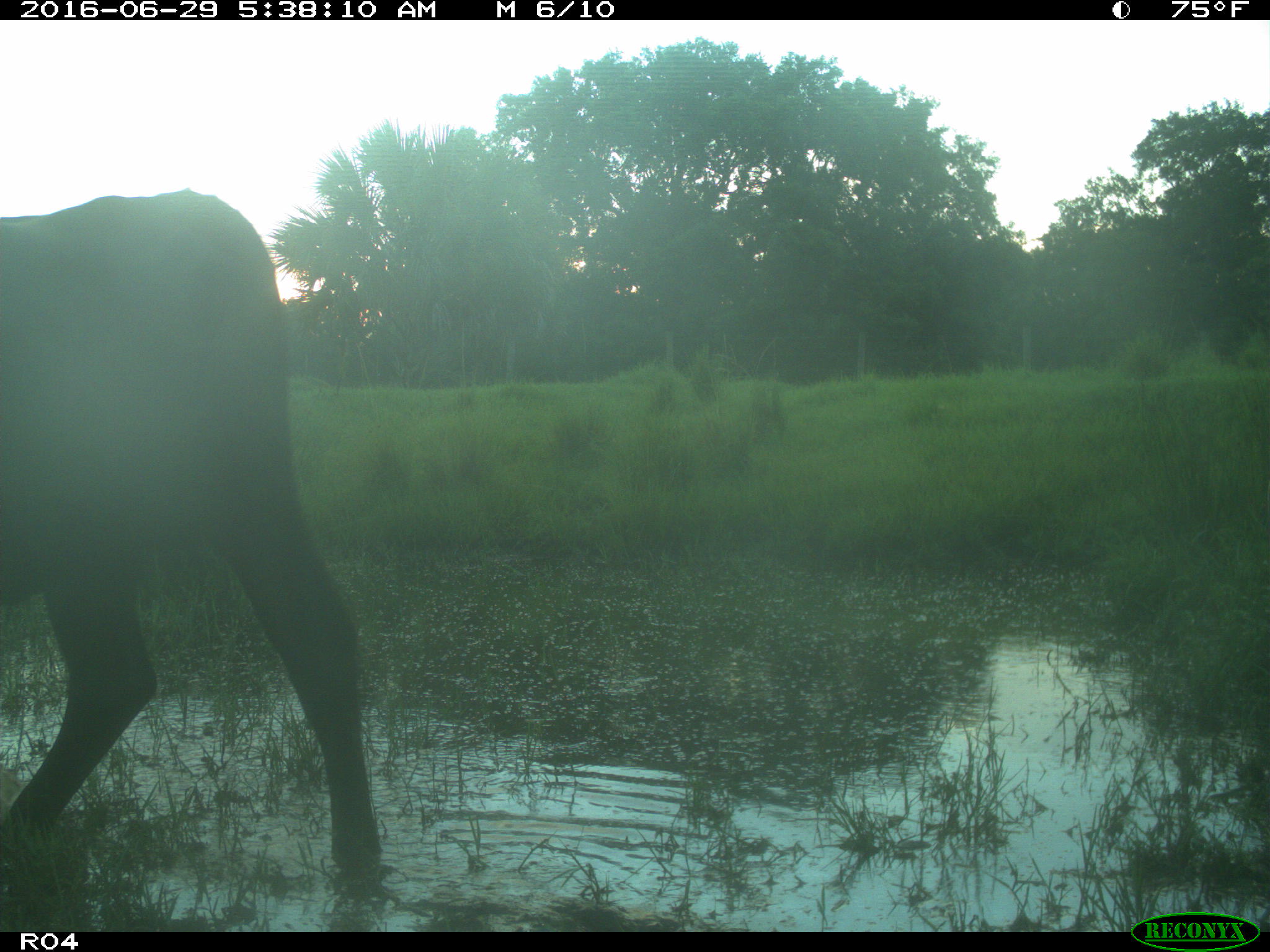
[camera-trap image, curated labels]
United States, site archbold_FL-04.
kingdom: Animalia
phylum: Chordata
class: Mammalia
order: Artiodactyla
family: Bovidae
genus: Bos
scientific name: Bos taurus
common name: domestic cow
Bos taurus (domestic cow).